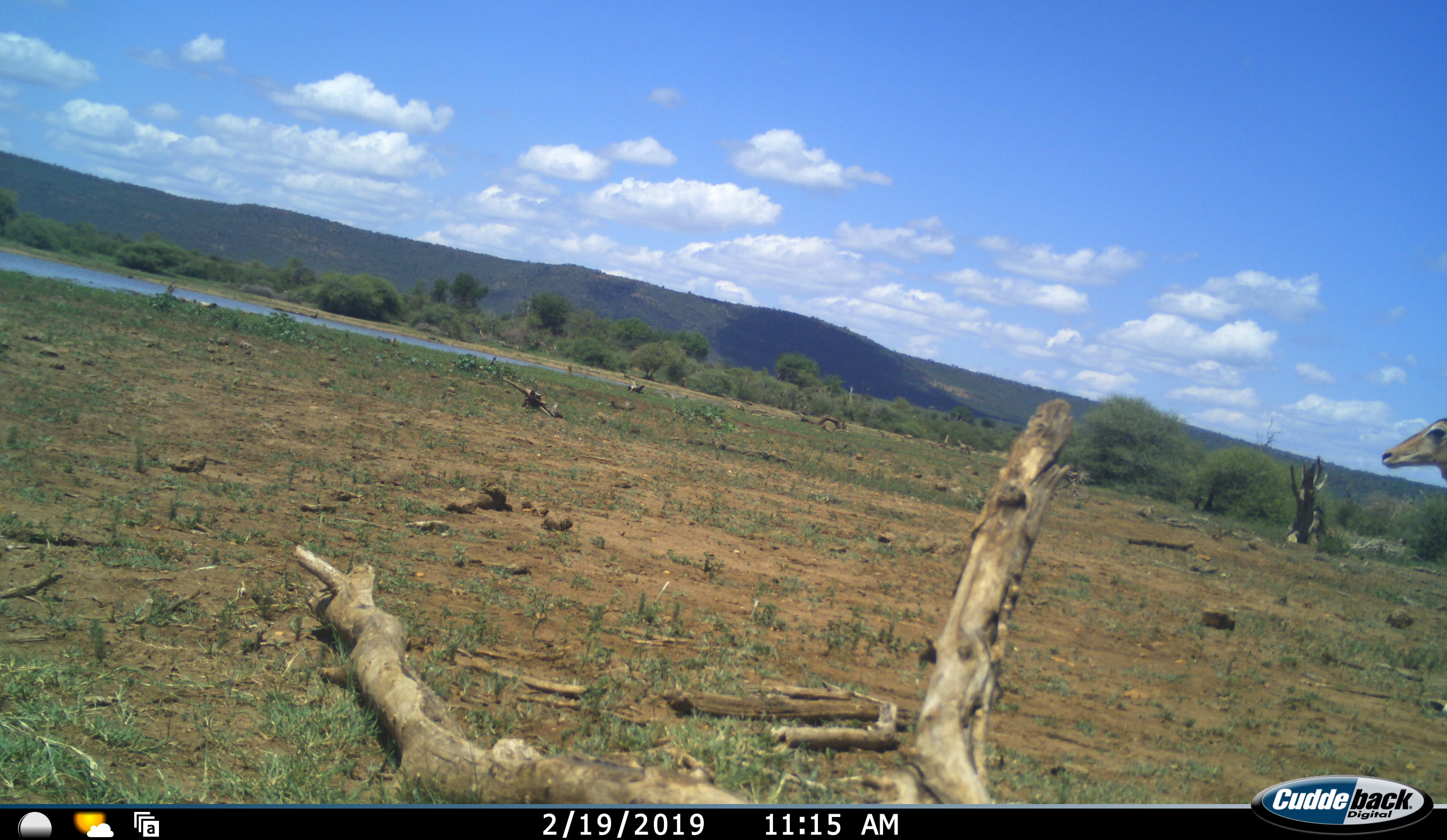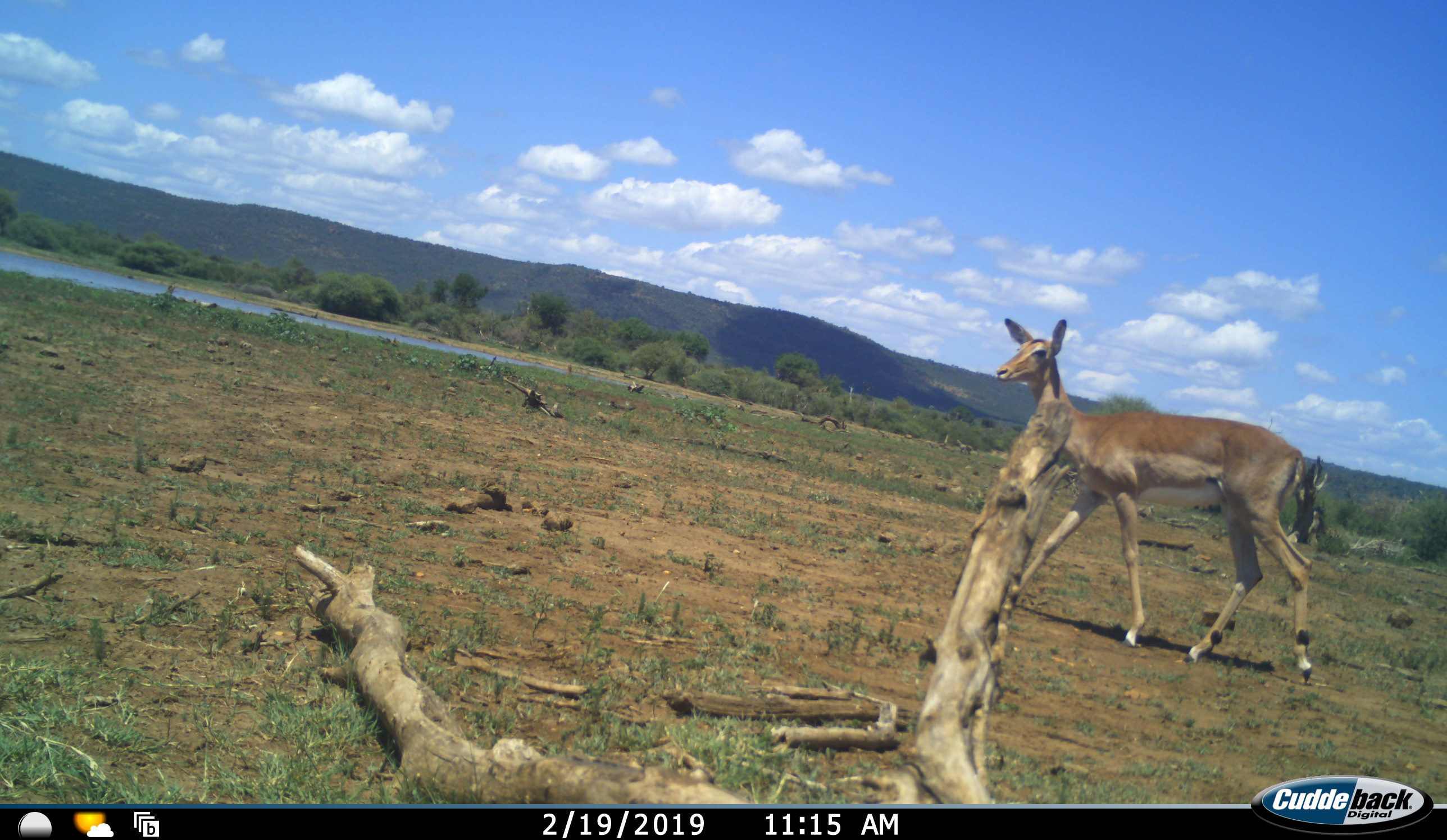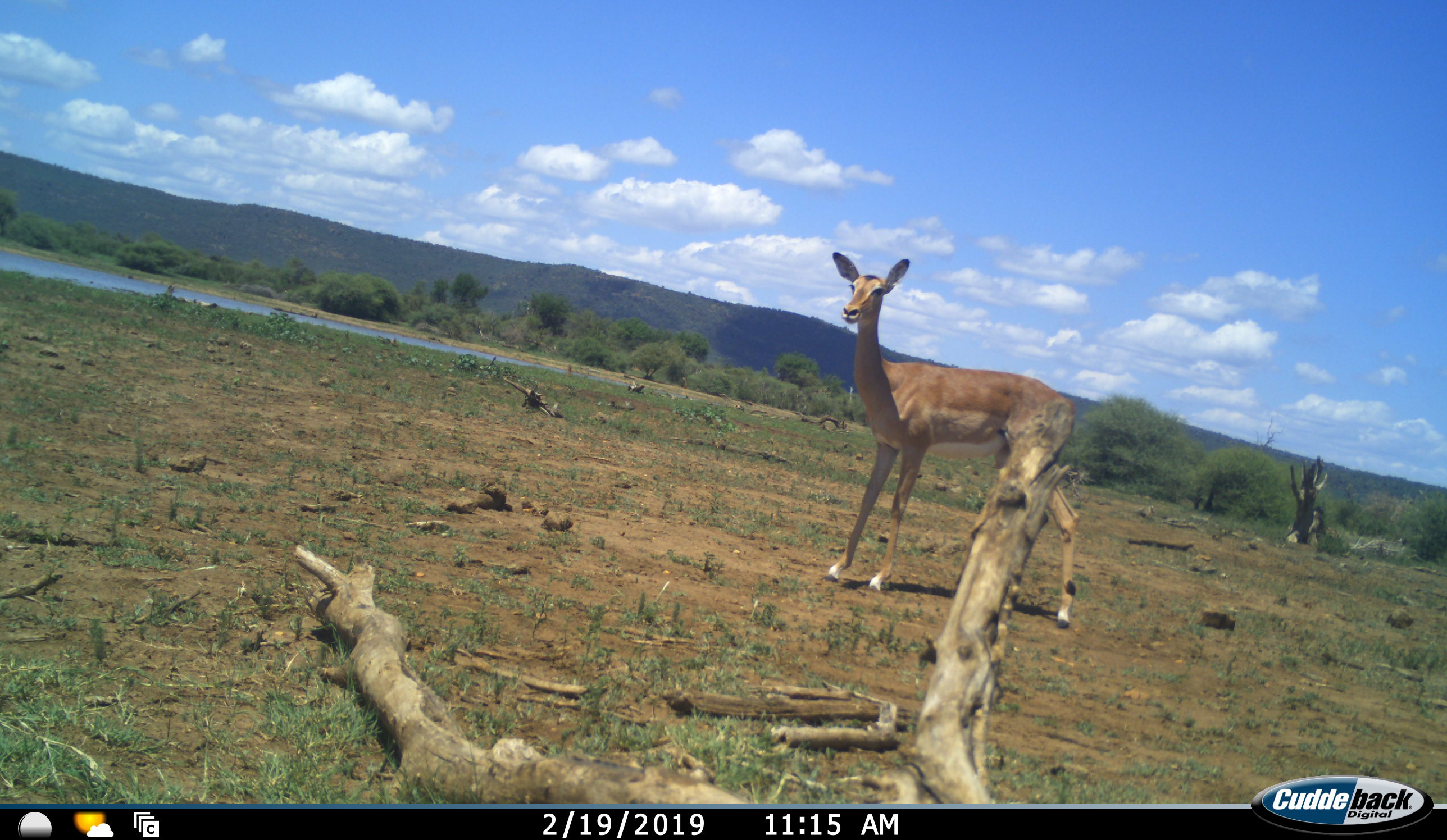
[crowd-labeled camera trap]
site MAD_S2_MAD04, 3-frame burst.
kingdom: Animalia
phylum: Chordata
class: Mammalia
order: Artiodactyla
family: Bovidae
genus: Aepyceros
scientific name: Aepyceros melampus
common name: impala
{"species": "impala (Aepyceros melampus)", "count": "1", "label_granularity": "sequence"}